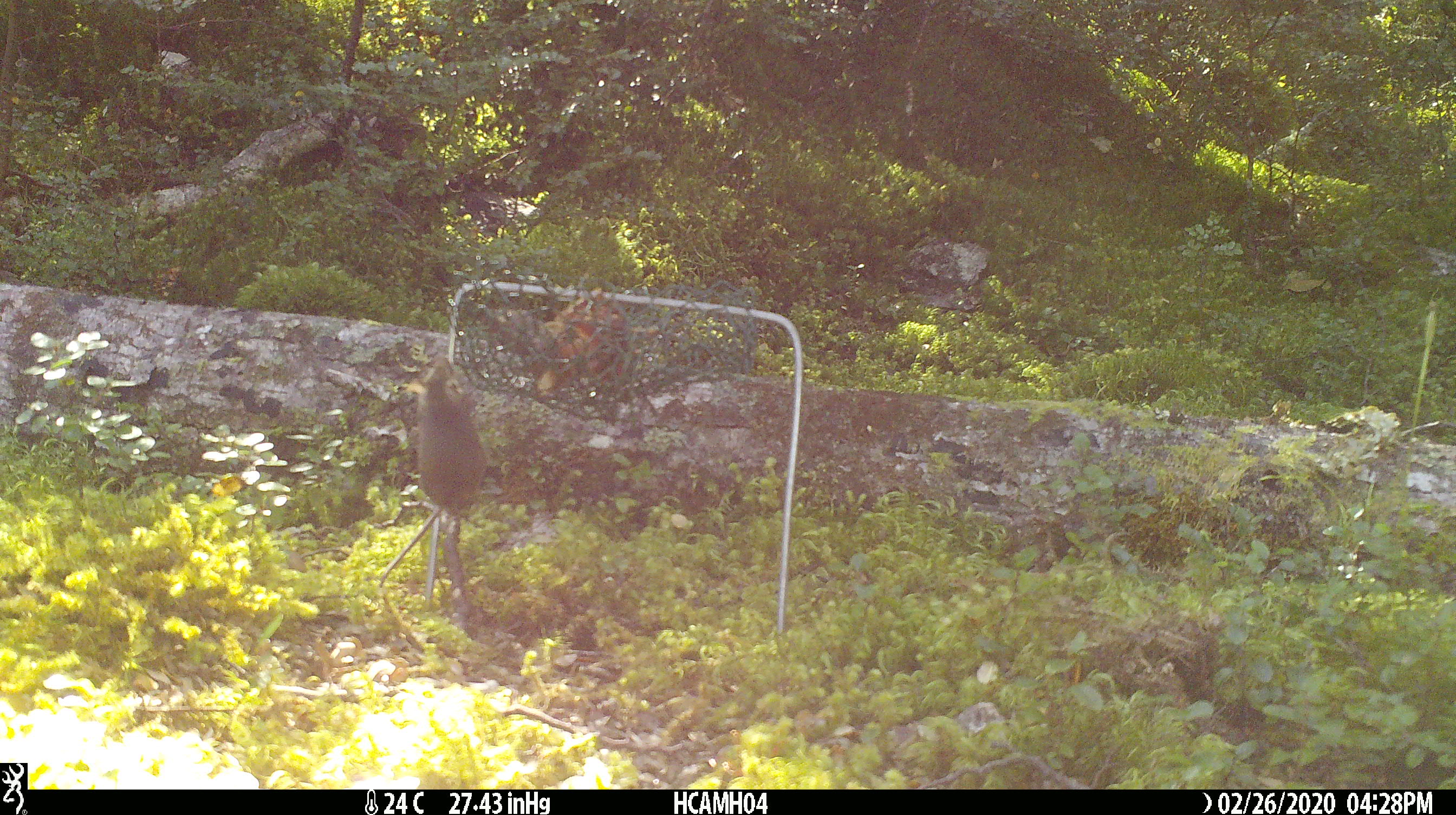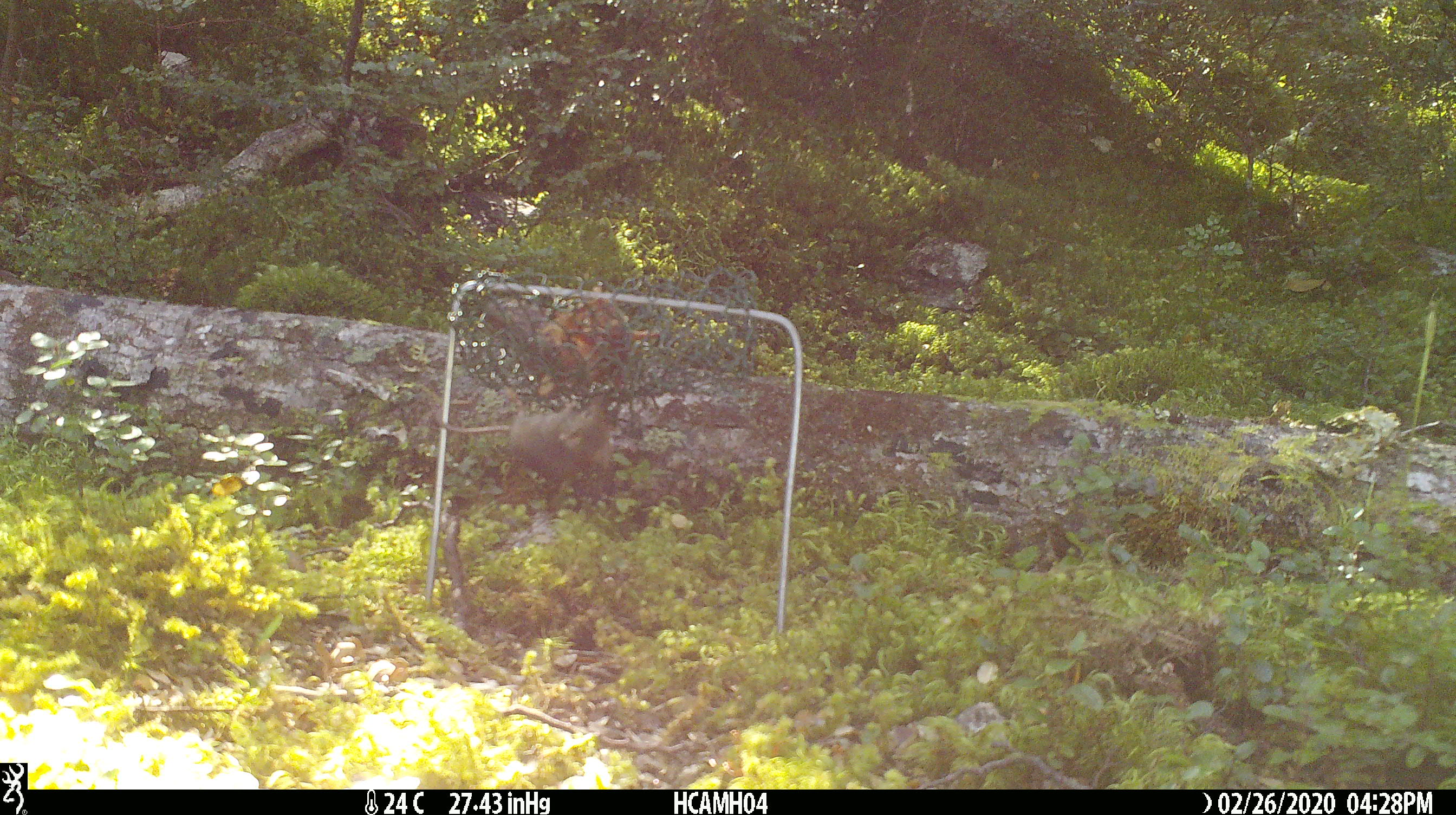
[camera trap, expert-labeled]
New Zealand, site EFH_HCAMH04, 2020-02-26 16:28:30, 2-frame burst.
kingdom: Animalia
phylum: Chordata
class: Mammalia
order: Rodentia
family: Muridae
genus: Mus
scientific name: Mus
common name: mouse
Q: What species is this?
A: Mouse (Mus).